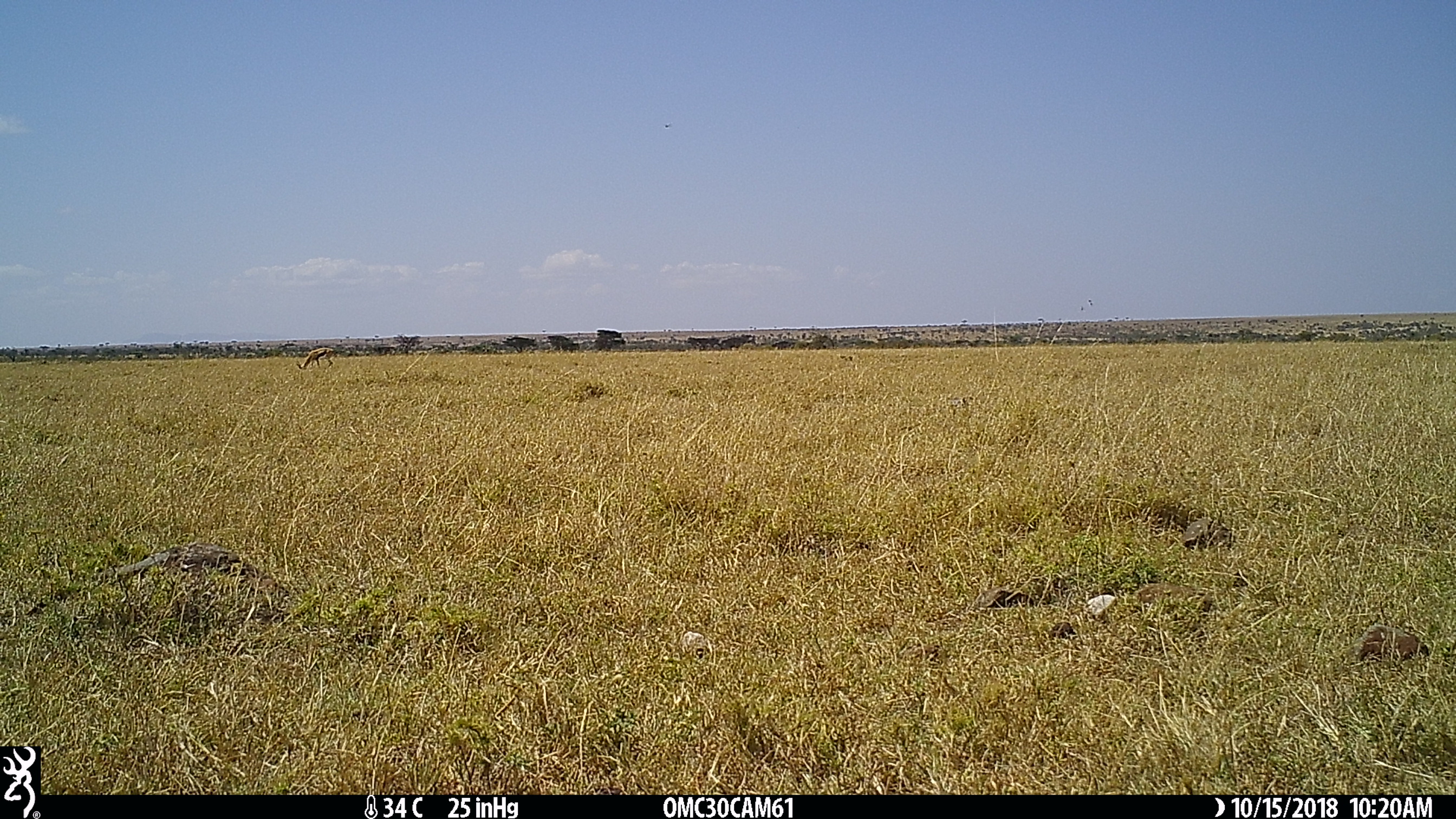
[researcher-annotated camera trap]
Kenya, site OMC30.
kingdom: Animalia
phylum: Chordata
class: Mammalia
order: Artiodactyla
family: Bovidae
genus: Eudorcas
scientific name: Eudorcas thomsonii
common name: thomon's gazelle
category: gazelle thomsons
Gazelle thomsons (thomon's gazelle) (Eudorcas thomsonii).